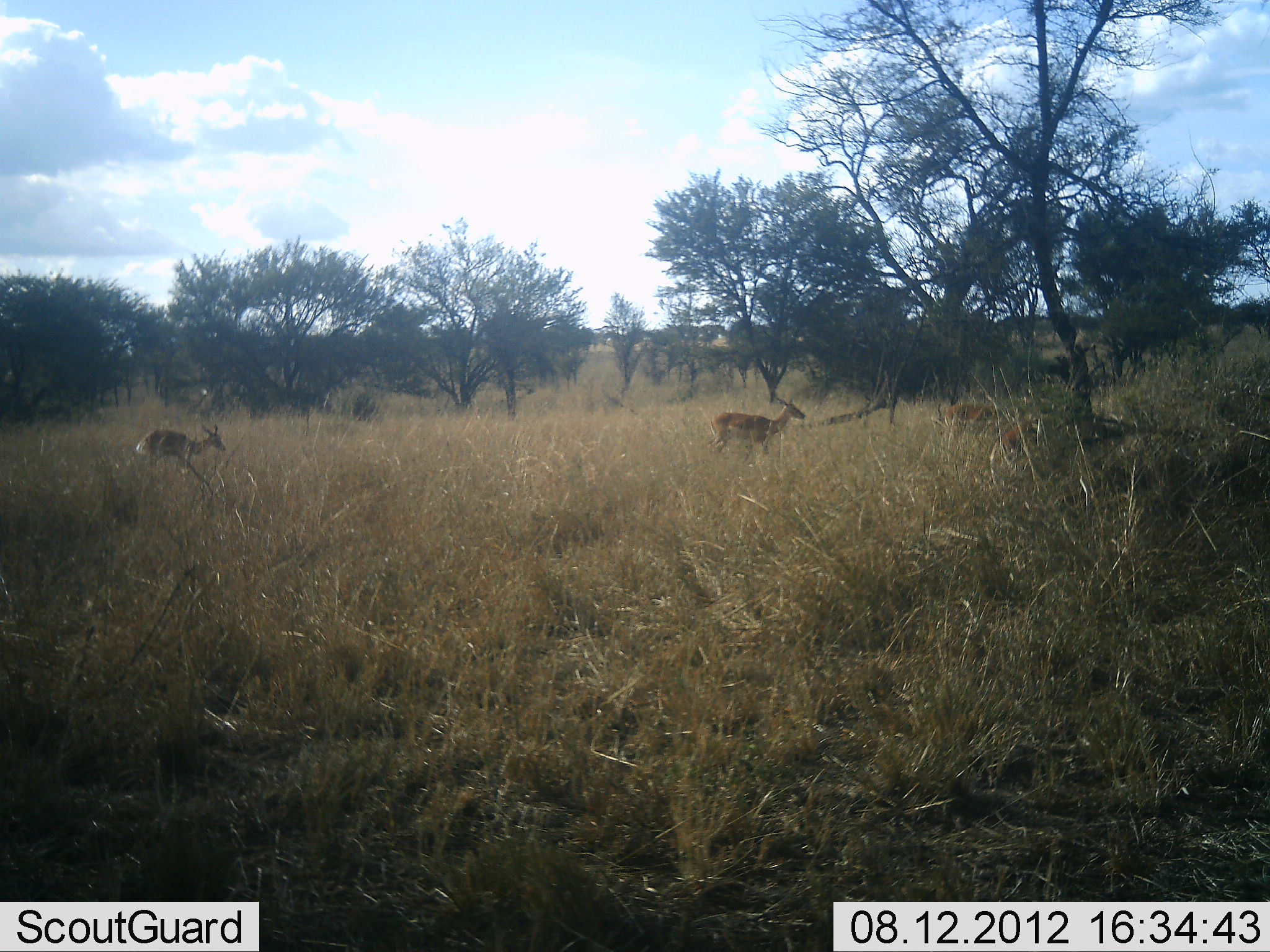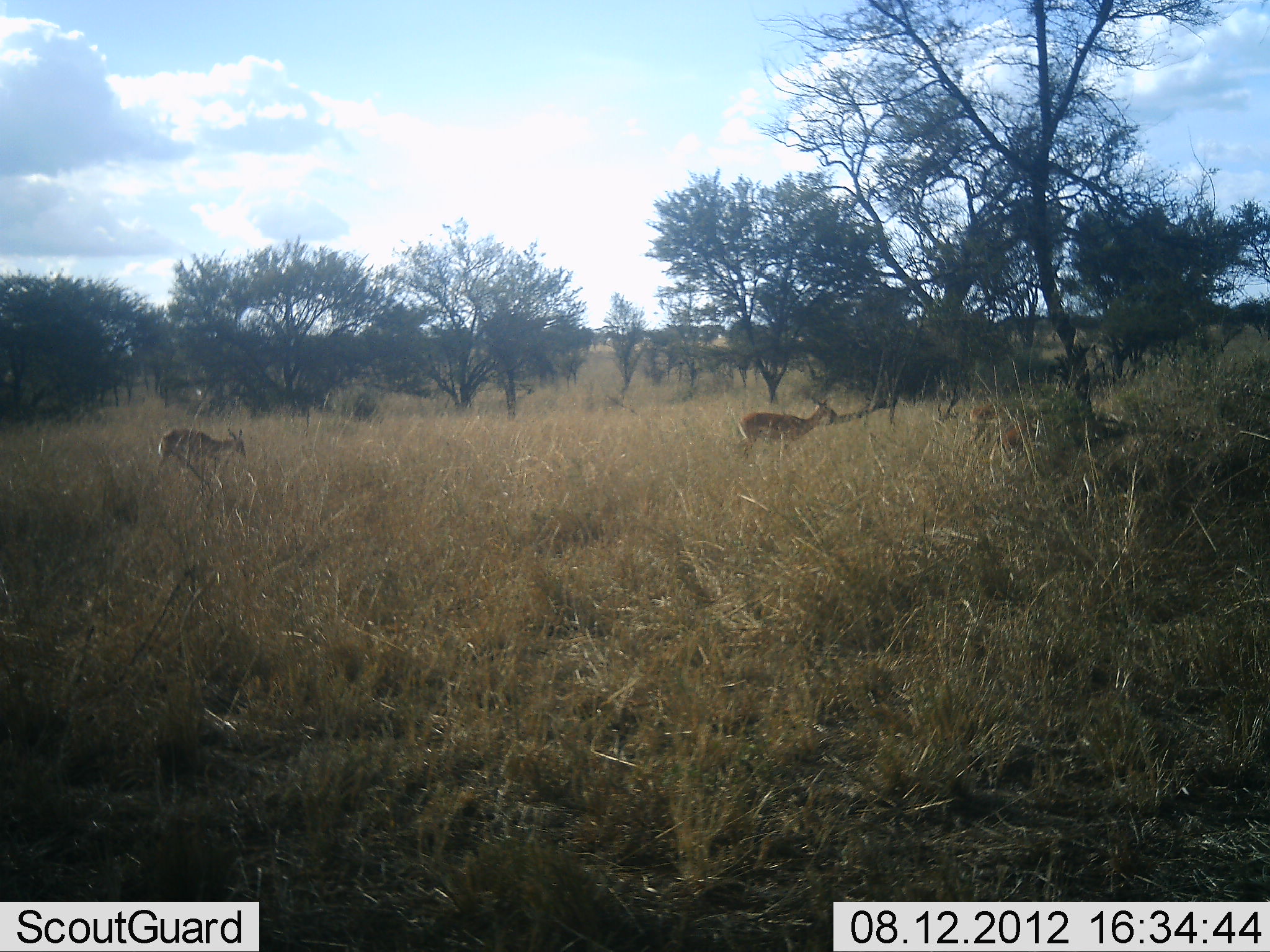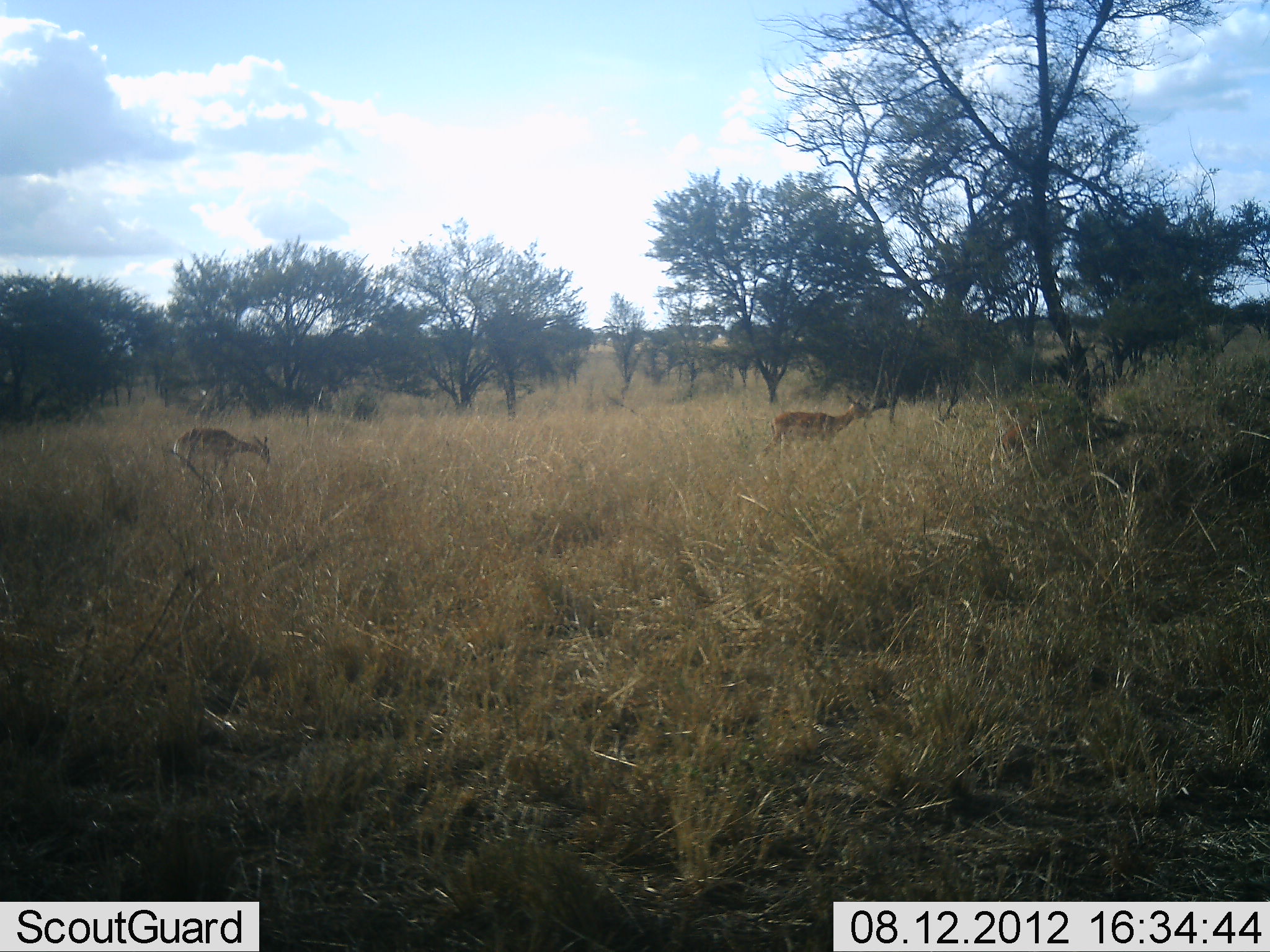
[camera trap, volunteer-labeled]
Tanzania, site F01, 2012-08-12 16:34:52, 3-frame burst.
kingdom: Animalia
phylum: Chordata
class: Mammalia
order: Artiodactyla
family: Bovidae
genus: Aepyceros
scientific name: Aepyceros melampus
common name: impala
Impala (Aepyceros melampus), count 3. Behavior (volunteer vote fractions): standing 22%, resting 0%, moving 89%, interacting 0%. Young present (vote fraction): 0%. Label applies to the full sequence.